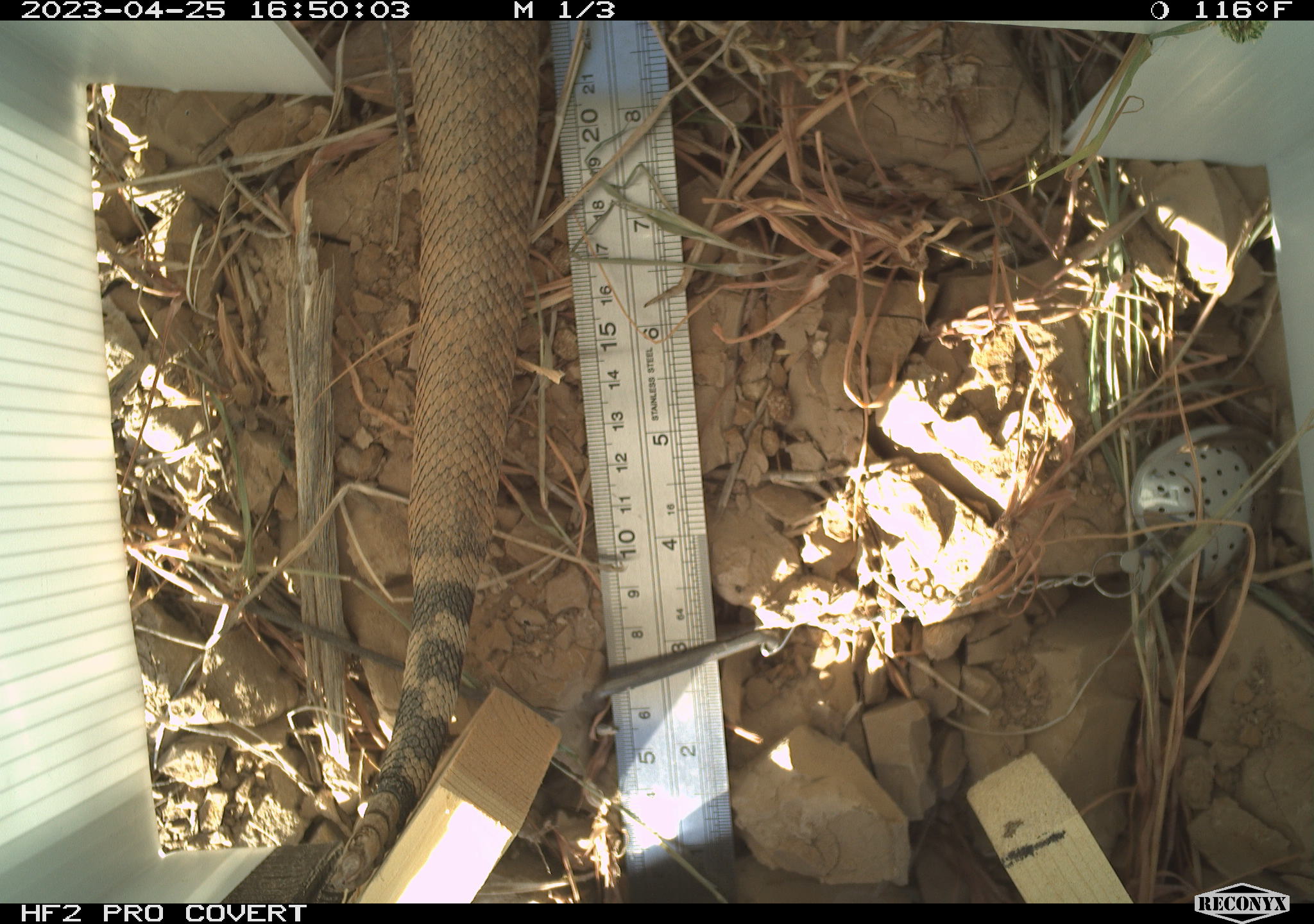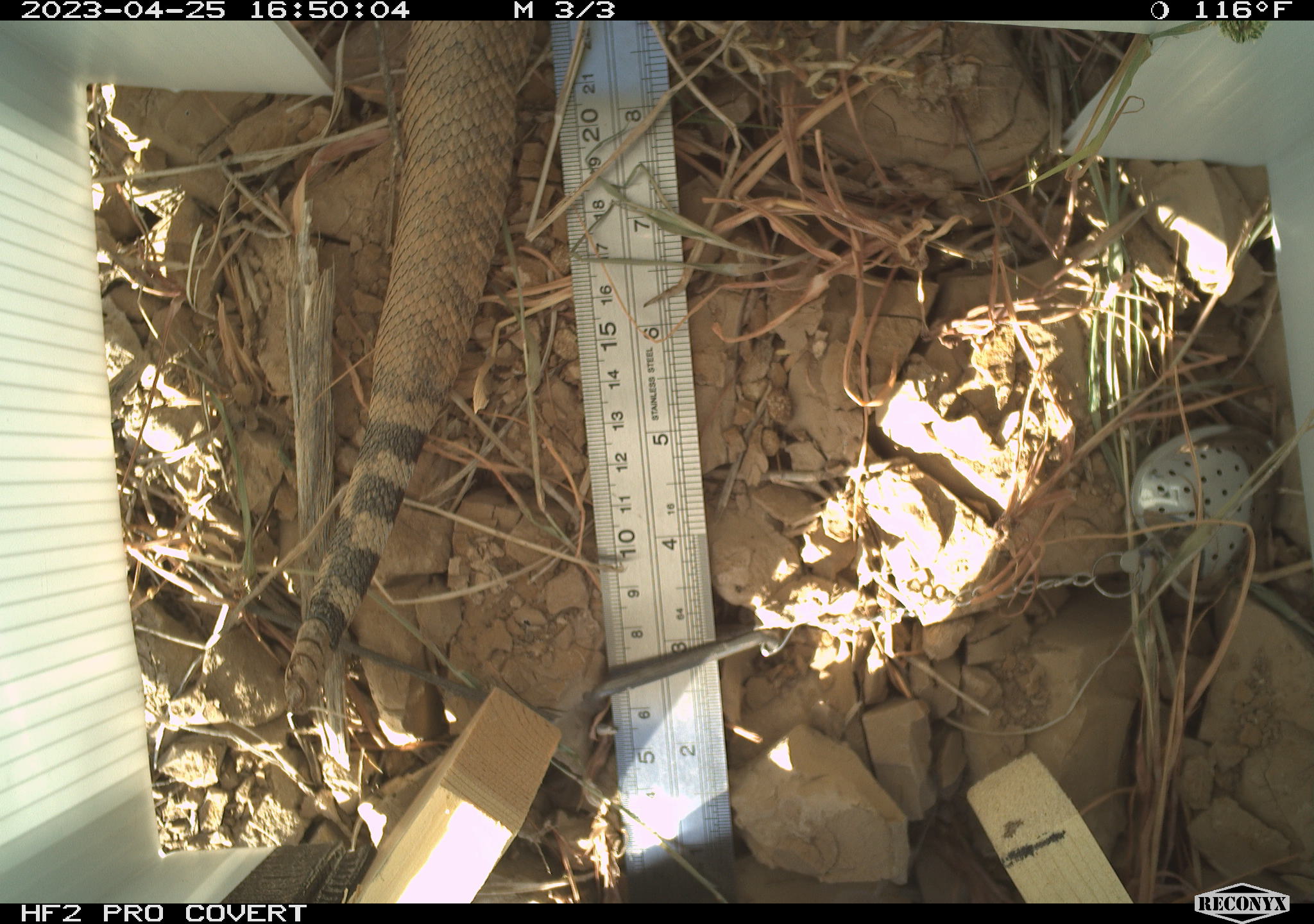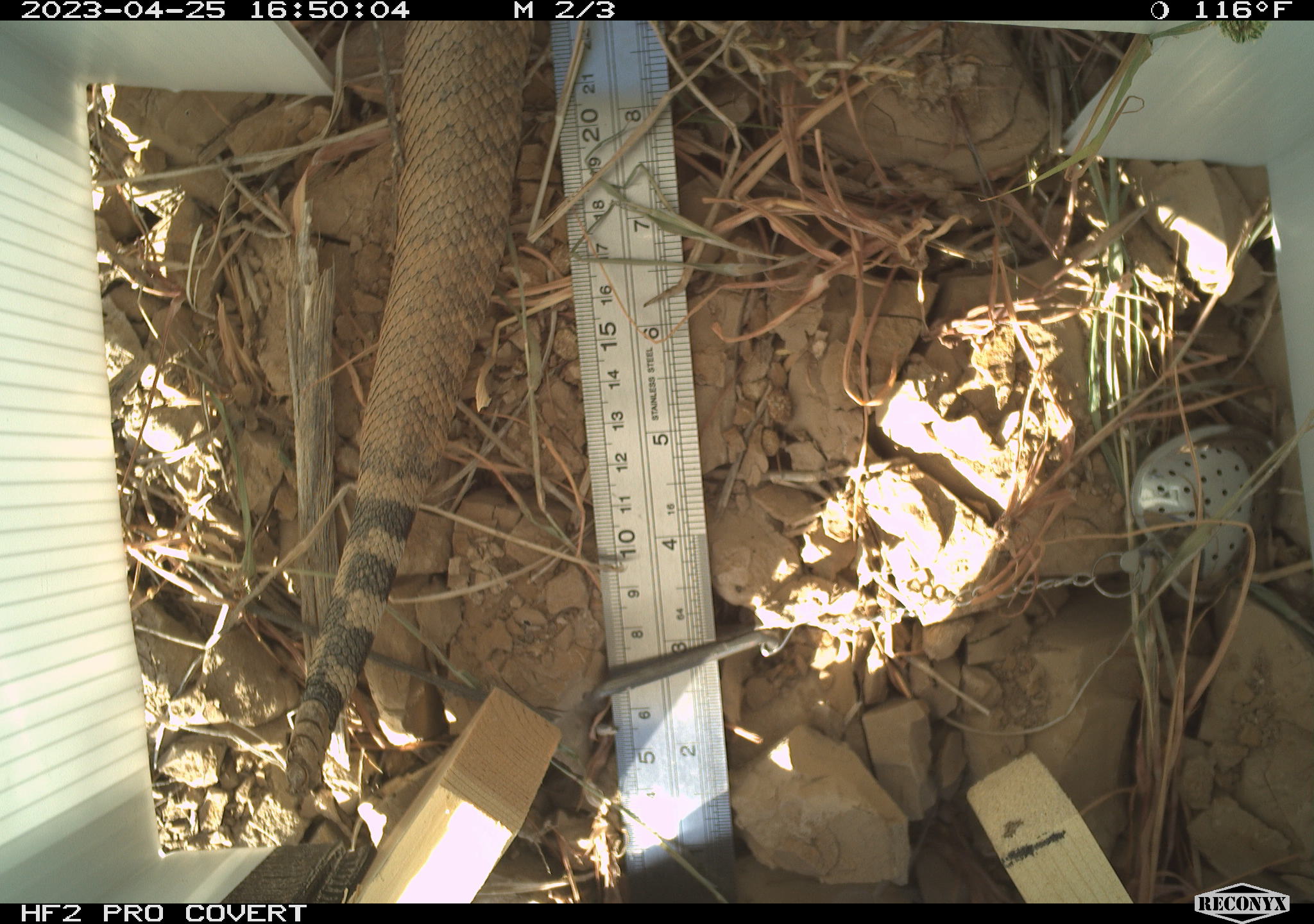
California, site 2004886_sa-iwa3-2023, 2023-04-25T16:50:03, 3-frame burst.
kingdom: Animalia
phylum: Chordata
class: Reptilia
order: Squamata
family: Viperidae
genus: Crotalus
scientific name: Crotalus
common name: rattlers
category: crotalus species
Crotalus species (rattlers) (Crotalus).